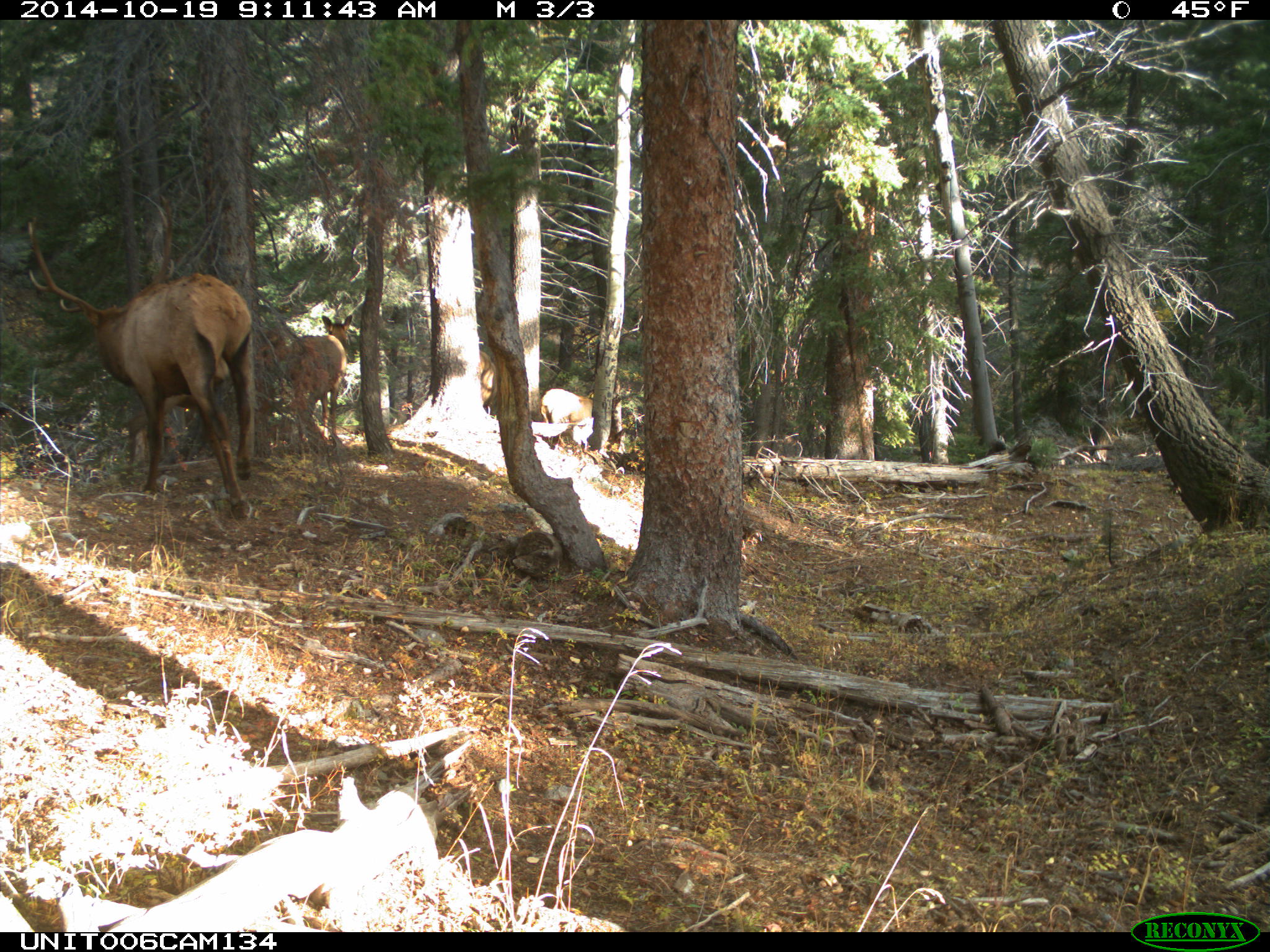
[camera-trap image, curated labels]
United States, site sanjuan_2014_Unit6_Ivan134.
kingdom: Animalia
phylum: Chordata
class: Mammalia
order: Artiodactyla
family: Cervidae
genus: Cervus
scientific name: Cervus elaphus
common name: red deer